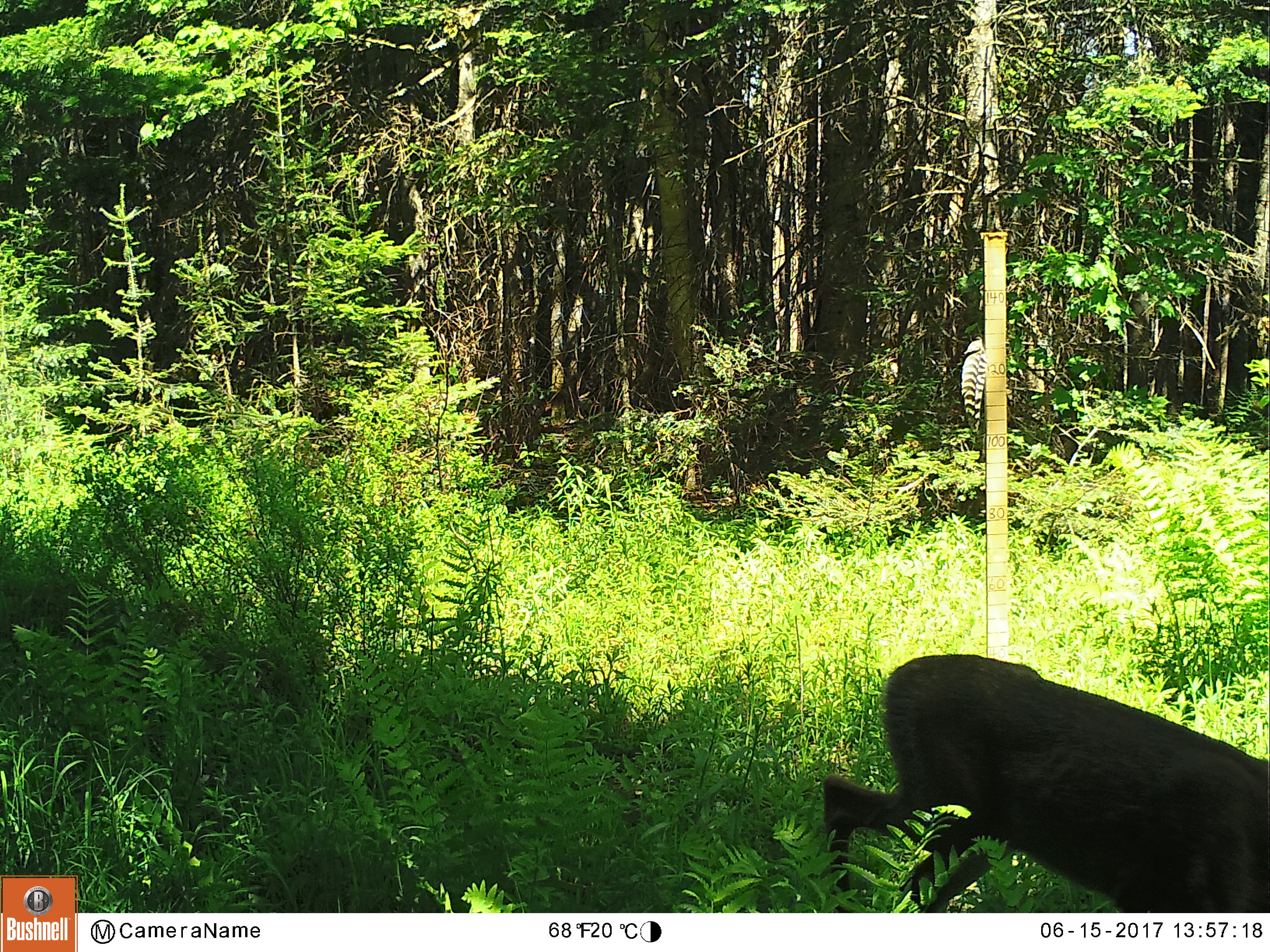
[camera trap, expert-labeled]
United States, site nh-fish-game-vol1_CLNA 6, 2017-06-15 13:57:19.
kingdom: Animalia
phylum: Chordata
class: Mammalia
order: Artiodactyla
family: Cervidae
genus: Odocoileus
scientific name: Odocoileus virginianus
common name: white-tailed deer